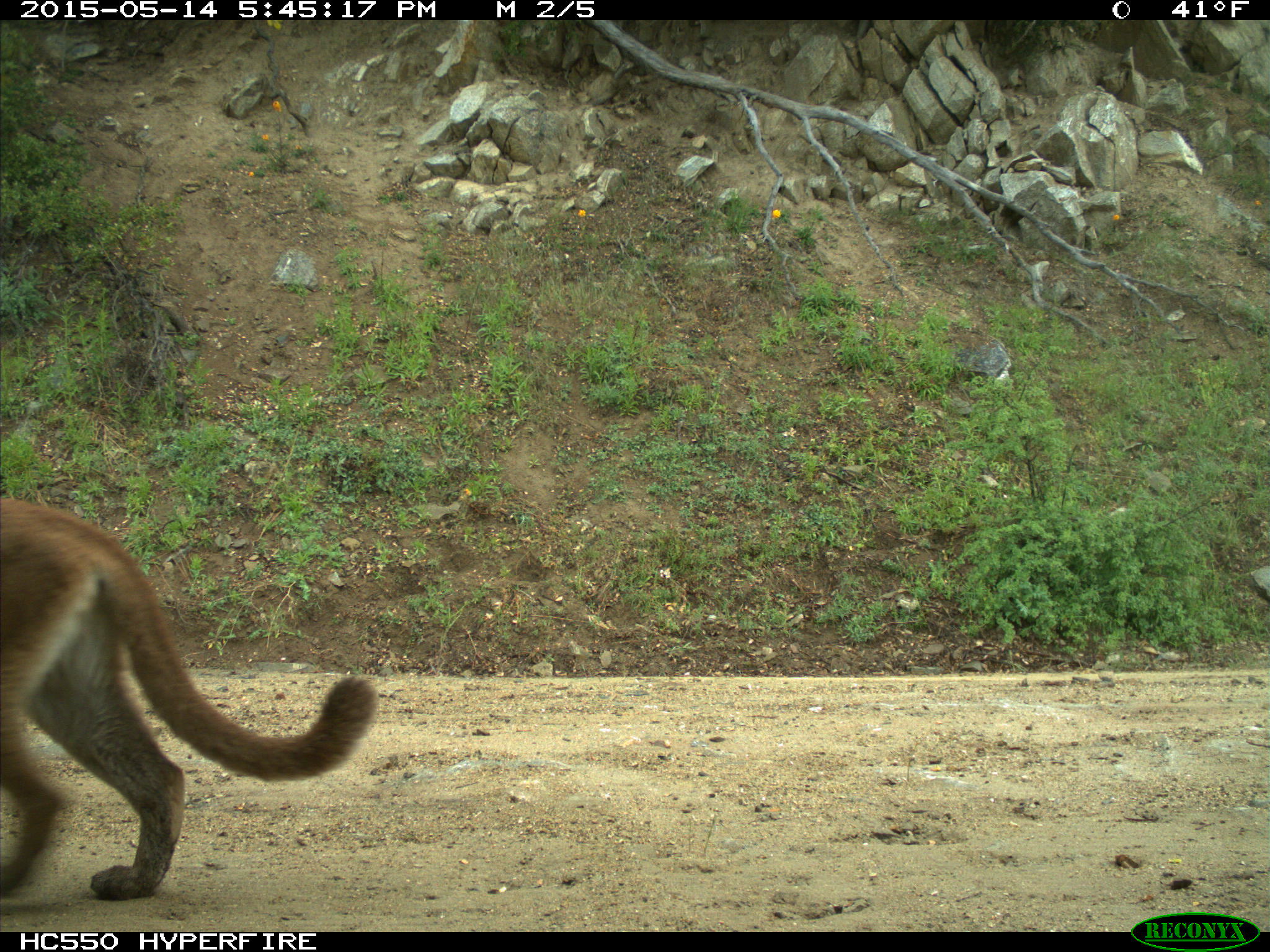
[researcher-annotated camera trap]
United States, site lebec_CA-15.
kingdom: Animalia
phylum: Chordata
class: Mammalia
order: Carnivora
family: Felidae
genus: Puma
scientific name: Puma concolor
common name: mountain lion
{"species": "Puma concolor (mountain lion)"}